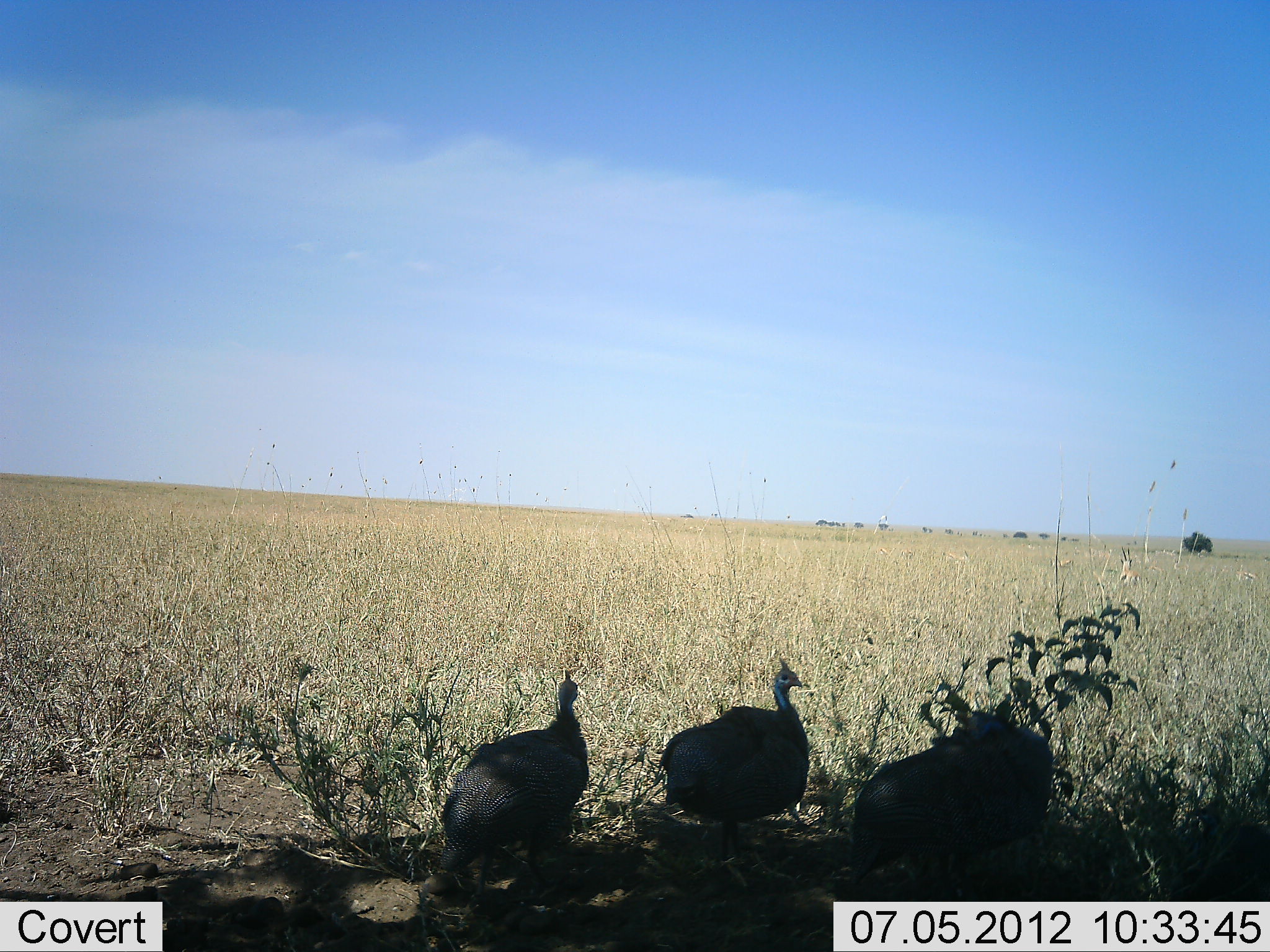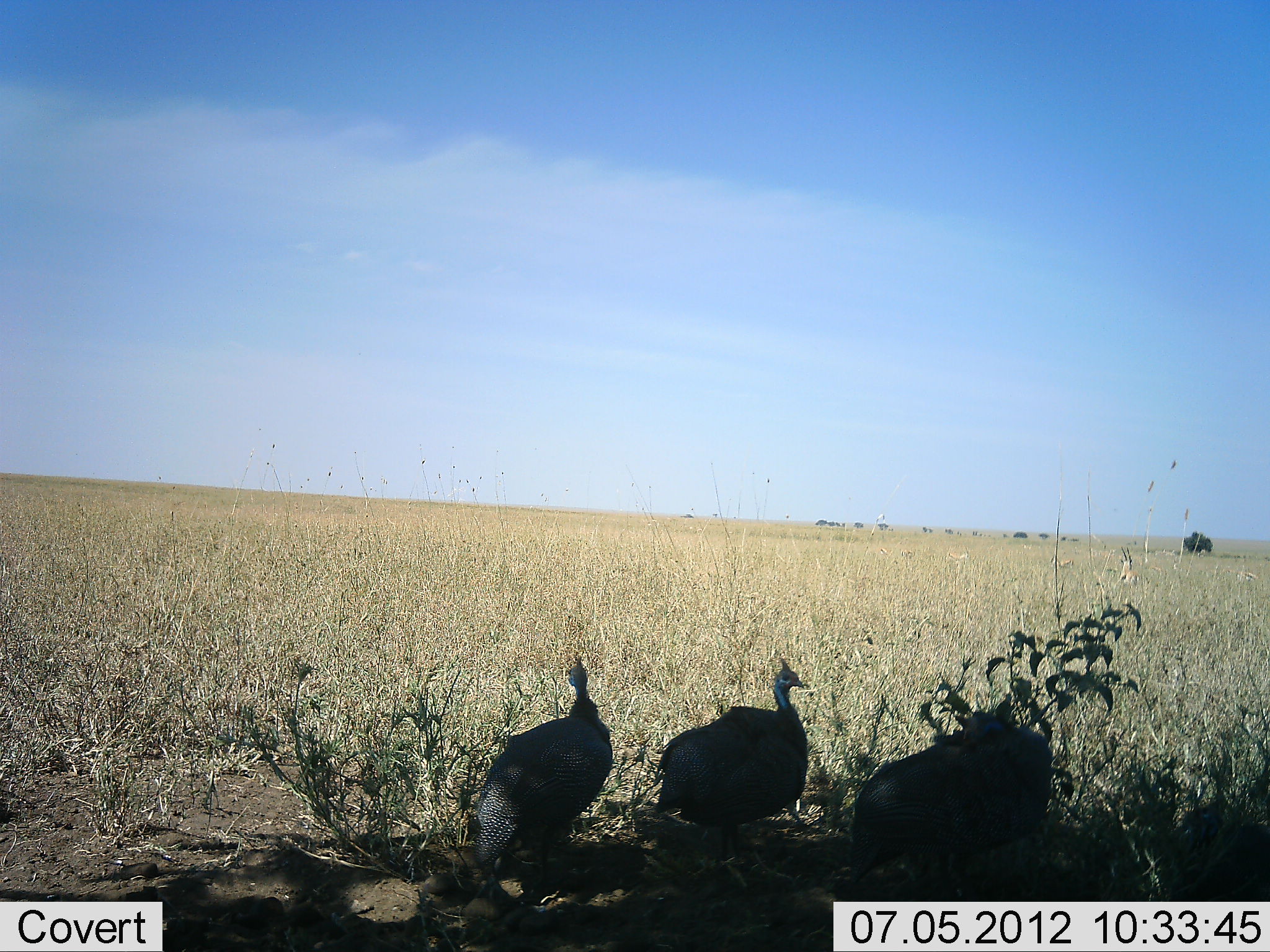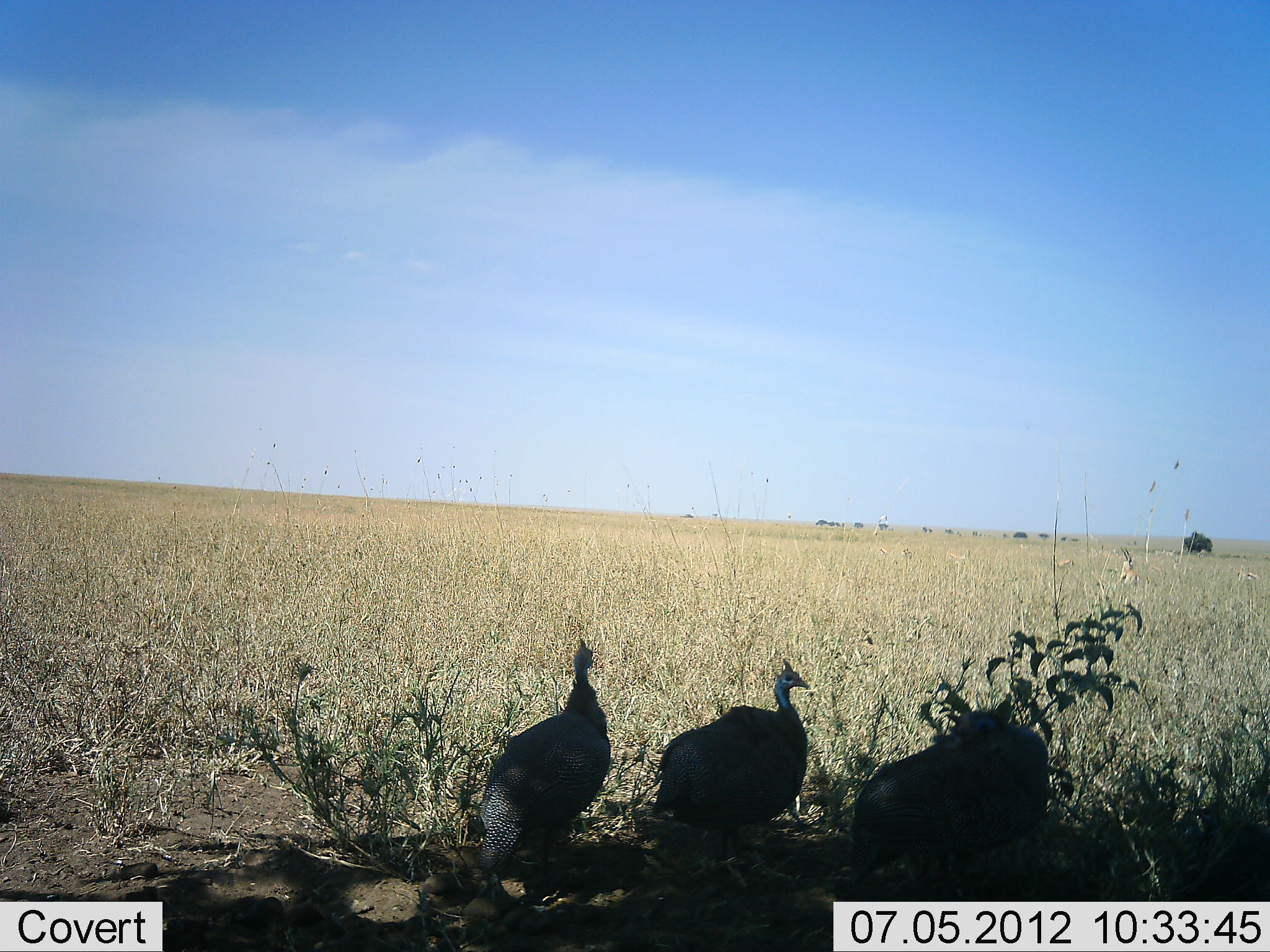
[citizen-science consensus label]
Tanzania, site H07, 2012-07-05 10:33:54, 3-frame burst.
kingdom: Animalia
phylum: Chordata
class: Aves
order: Galliformes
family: Numididae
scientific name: Numididae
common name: guinea fowl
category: guineafowl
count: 3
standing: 80%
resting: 20%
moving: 10%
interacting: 0%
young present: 0%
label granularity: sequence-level